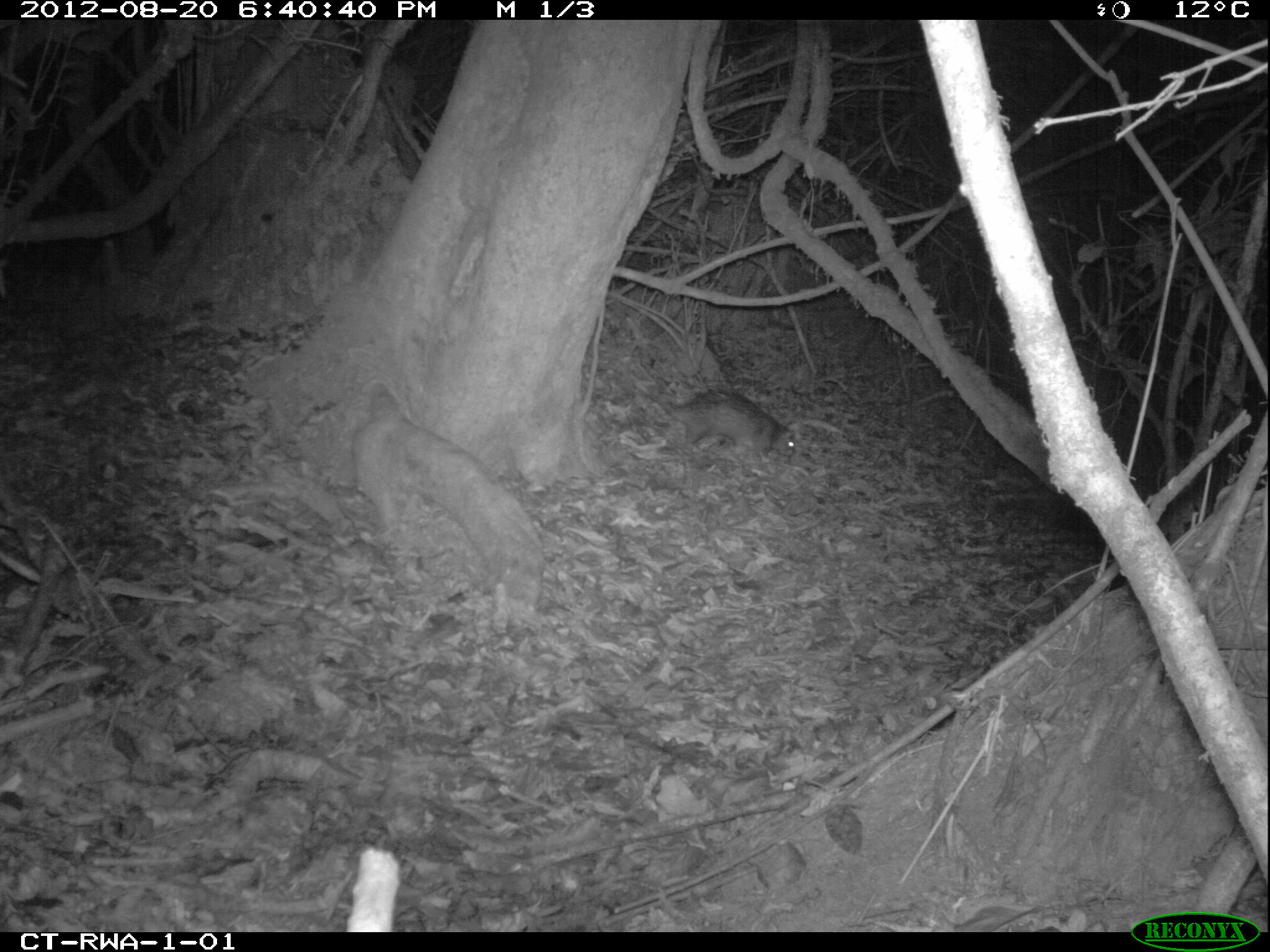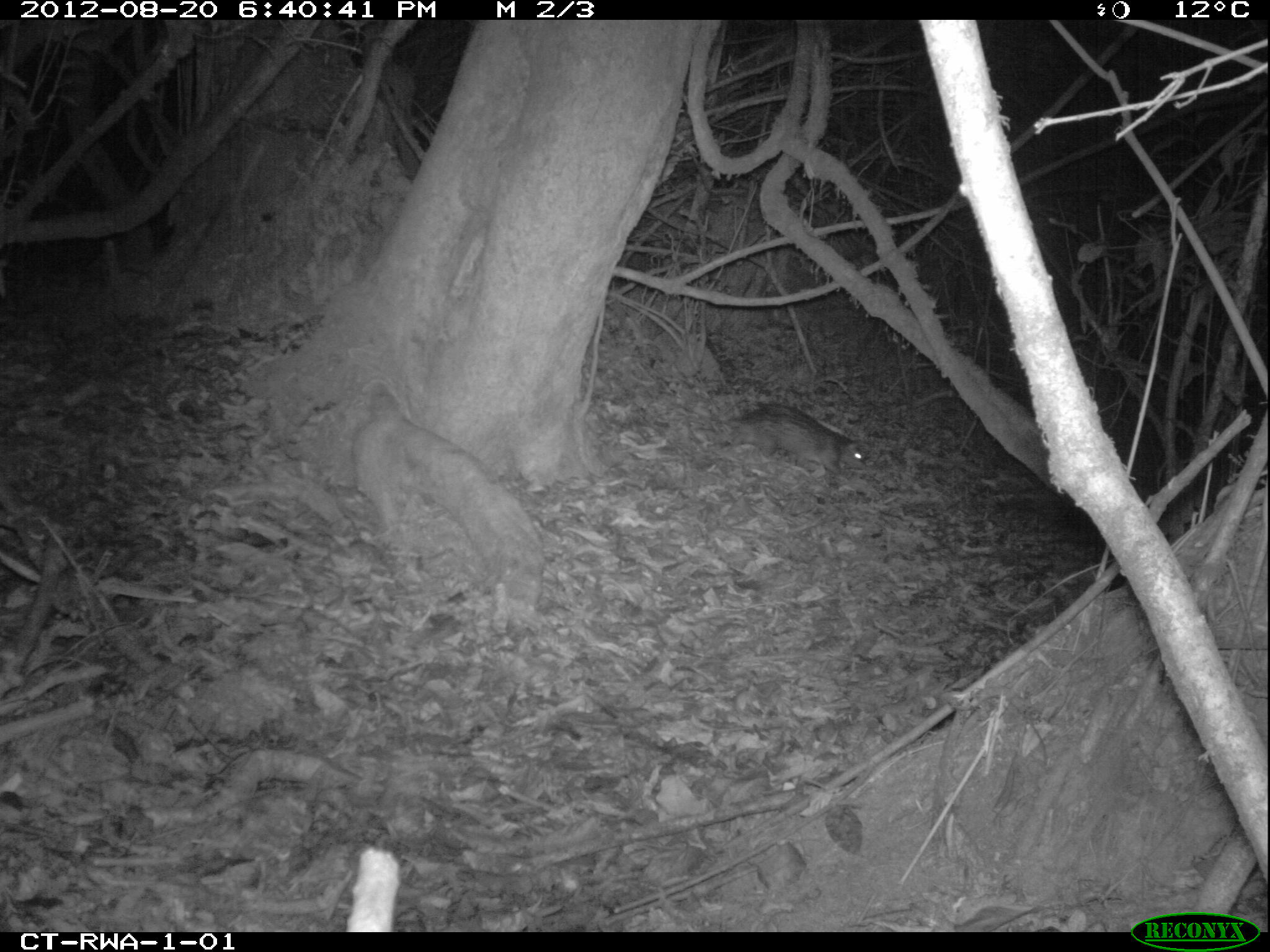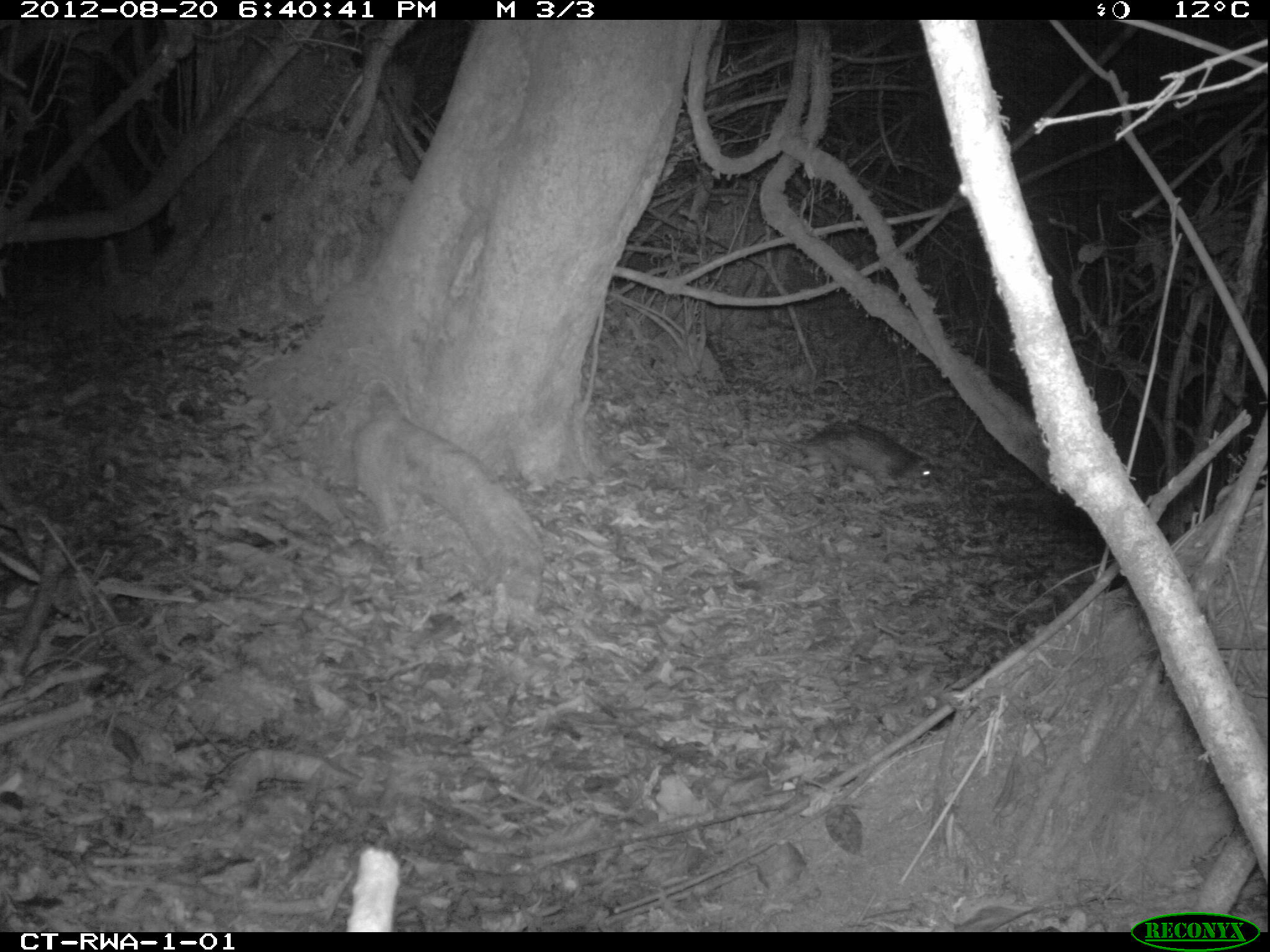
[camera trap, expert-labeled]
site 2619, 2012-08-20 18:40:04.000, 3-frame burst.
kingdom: Animalia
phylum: Chordata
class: Mammalia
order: Rodentia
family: Hystricidae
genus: Atherurus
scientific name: Atherurus africanus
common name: african brush-tailed porcupine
Atherurus africanus (african brush-tailed porcupine), count 1.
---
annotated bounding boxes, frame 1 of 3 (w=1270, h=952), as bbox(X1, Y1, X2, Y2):
atherurus africanus: bbox(634, 378, 796, 463)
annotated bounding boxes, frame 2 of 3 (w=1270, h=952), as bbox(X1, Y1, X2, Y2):
atherurus africanus: bbox(689, 402, 866, 480)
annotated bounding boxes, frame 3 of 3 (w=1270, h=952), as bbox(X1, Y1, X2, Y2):
atherurus africanus: bbox(763, 423, 934, 498)